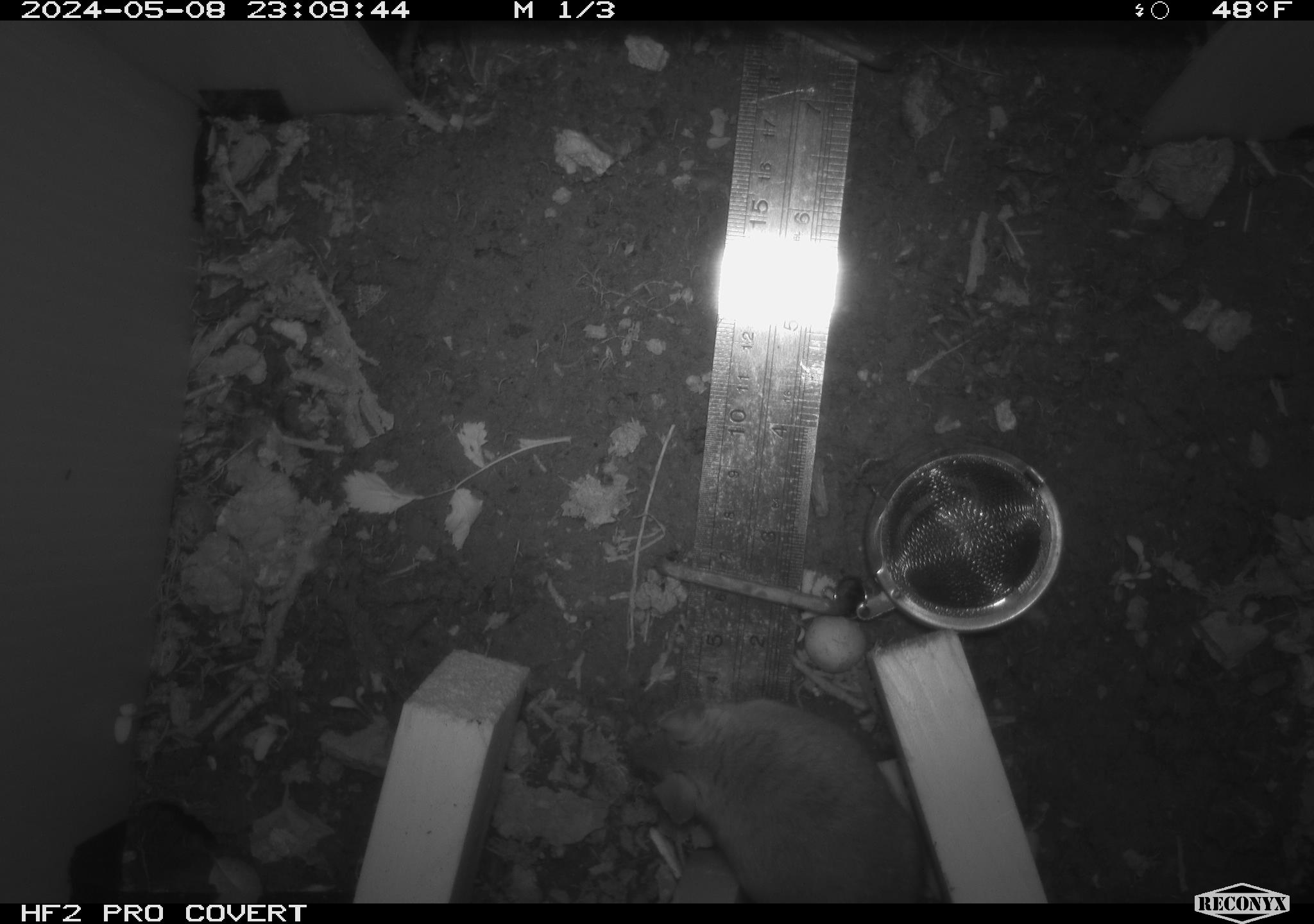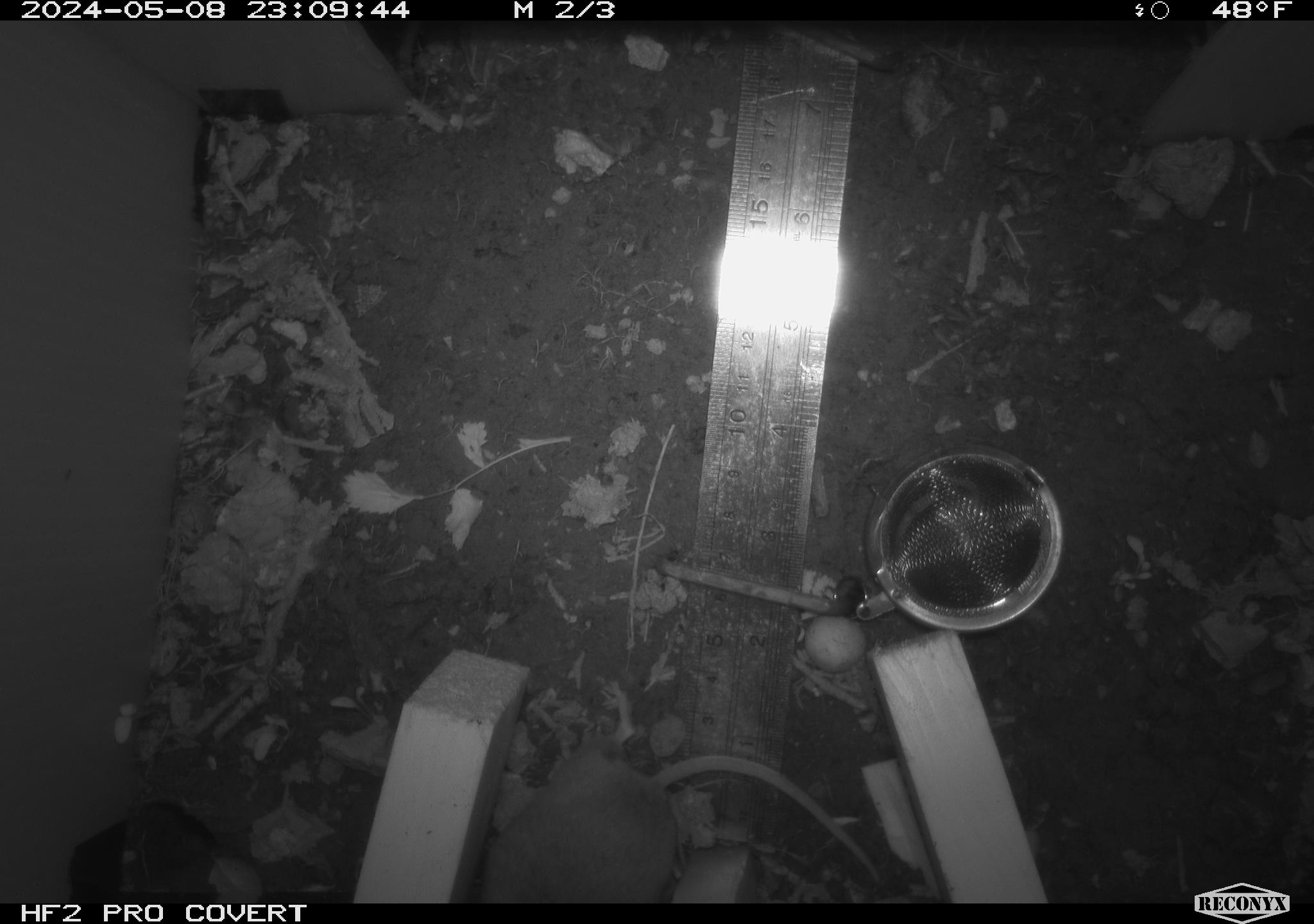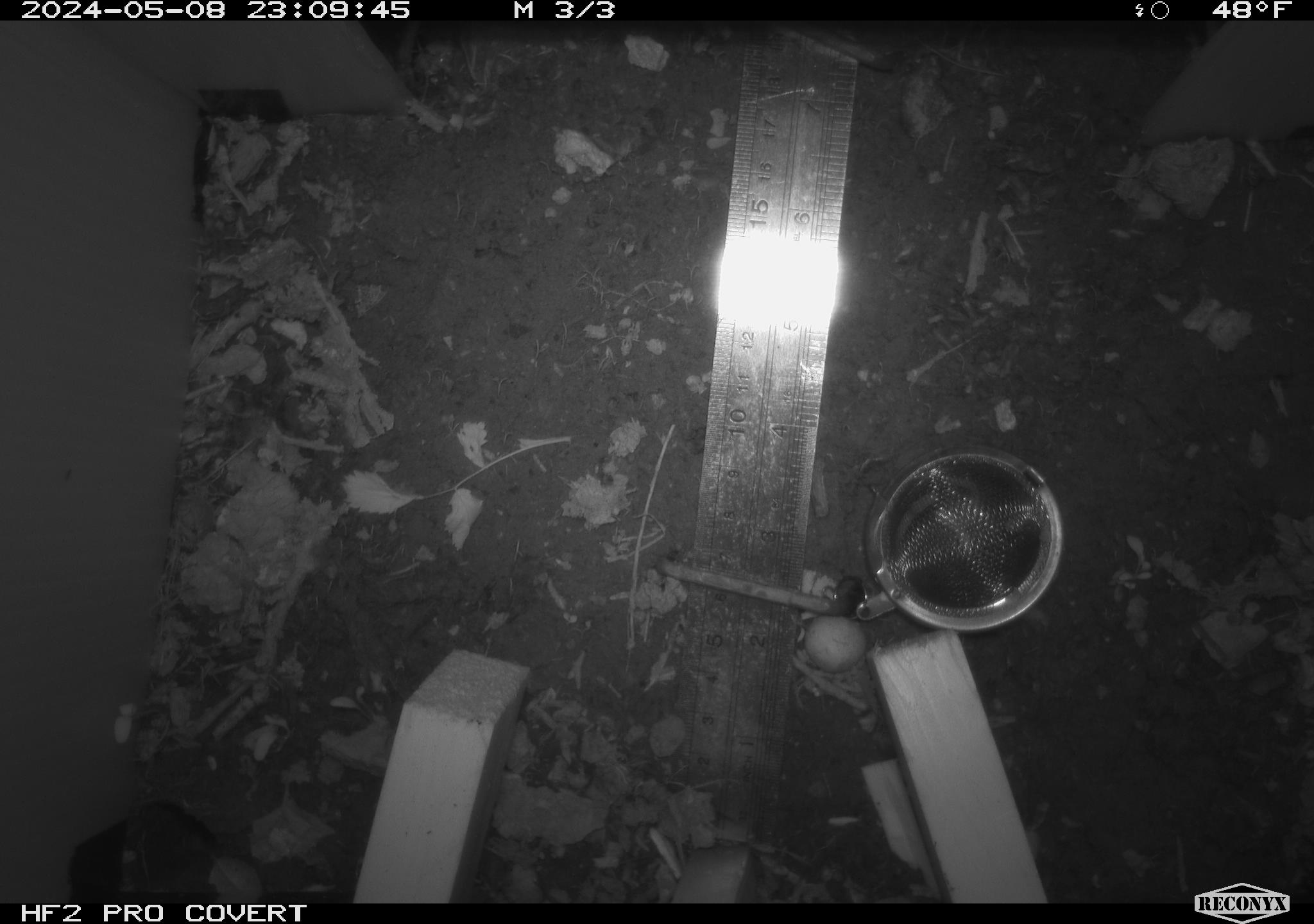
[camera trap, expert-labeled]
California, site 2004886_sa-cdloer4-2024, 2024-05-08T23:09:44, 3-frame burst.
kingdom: Animalia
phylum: Chordata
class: Mammalia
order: Rodentia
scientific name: Rodentia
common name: mouse species